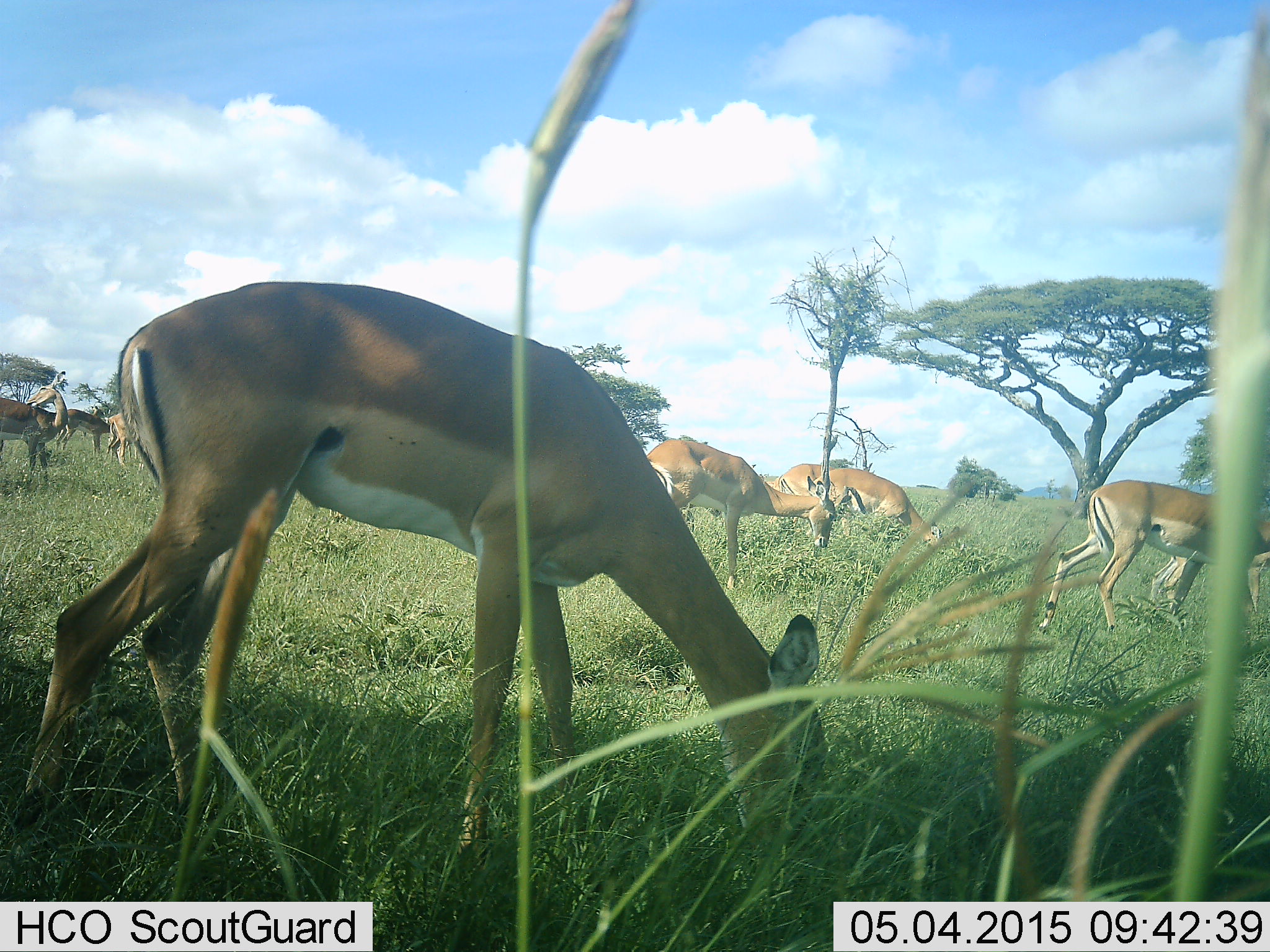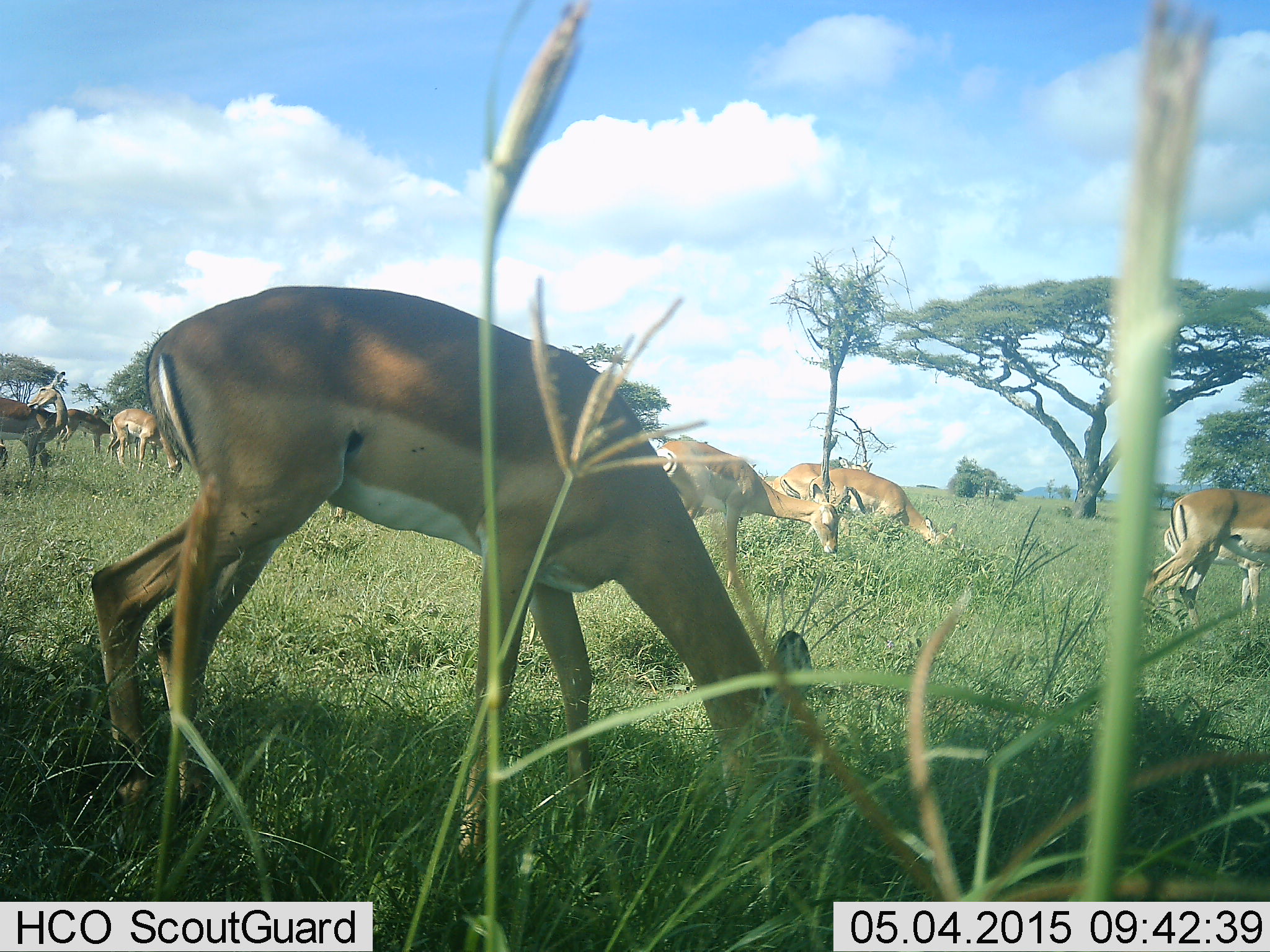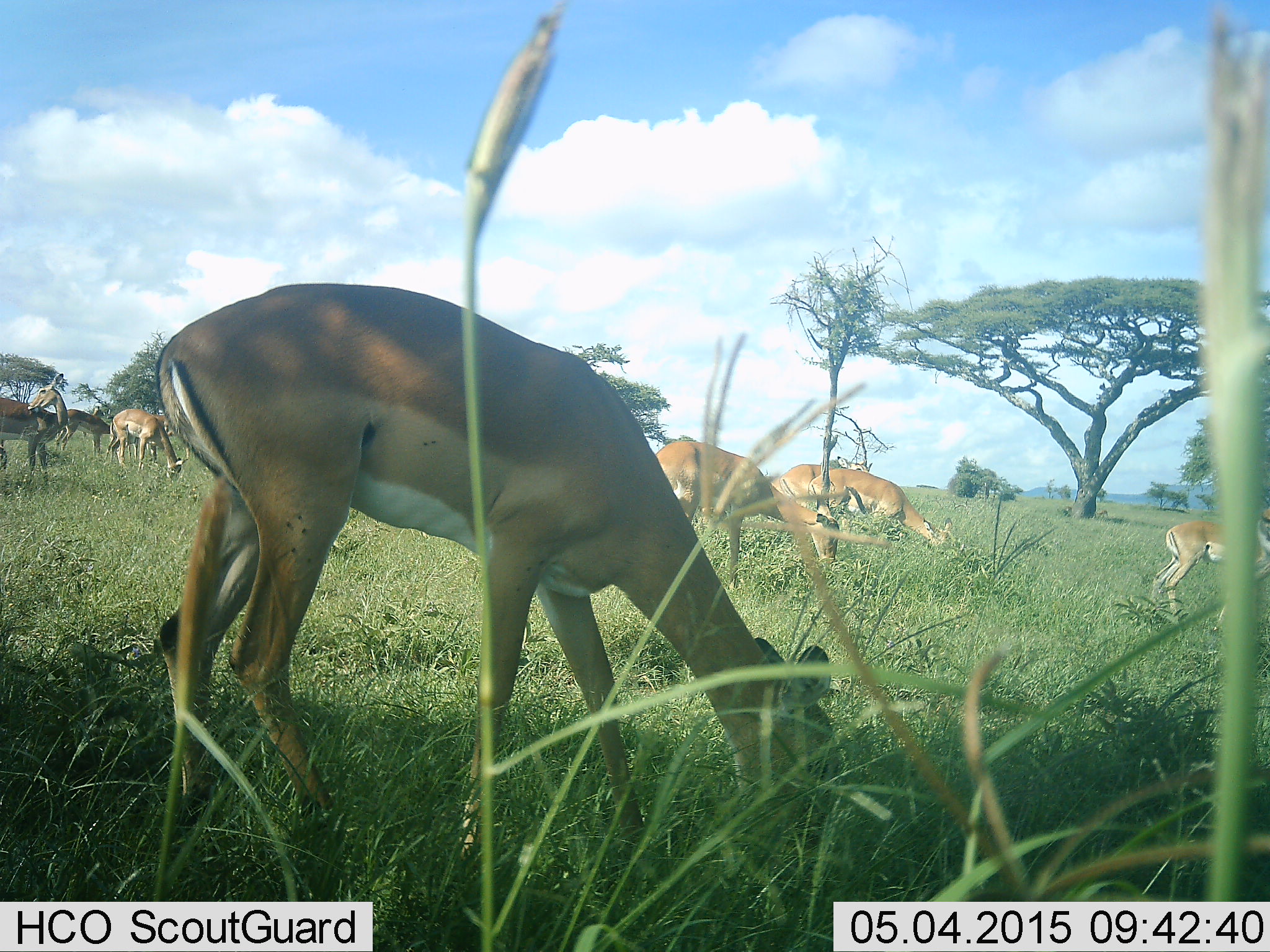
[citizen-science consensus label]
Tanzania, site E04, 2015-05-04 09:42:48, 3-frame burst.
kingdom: Animalia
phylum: Chordata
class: Mammalia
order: Artiodactyla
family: Bovidae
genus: Aepyceros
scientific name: Aepyceros melampus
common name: impala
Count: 9.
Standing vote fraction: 60%.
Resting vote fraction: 0%.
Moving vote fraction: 30%.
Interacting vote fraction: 0%.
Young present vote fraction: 0%.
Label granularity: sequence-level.